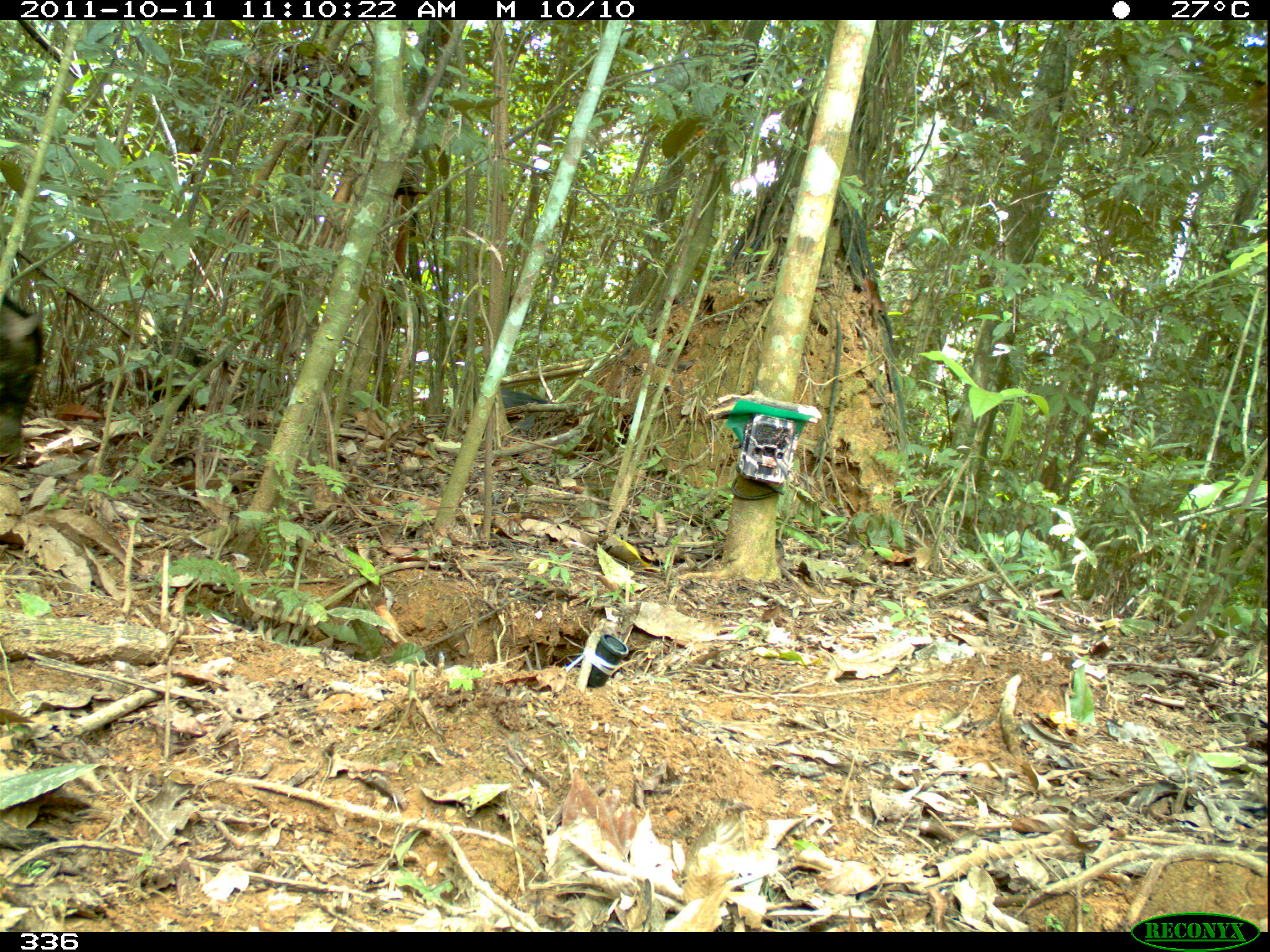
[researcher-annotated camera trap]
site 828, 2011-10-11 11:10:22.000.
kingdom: Animalia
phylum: Chordata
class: Mammalia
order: Artiodactyla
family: Tayassuidae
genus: Tayassu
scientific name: Tayassu pecari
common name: white-lipped peccary